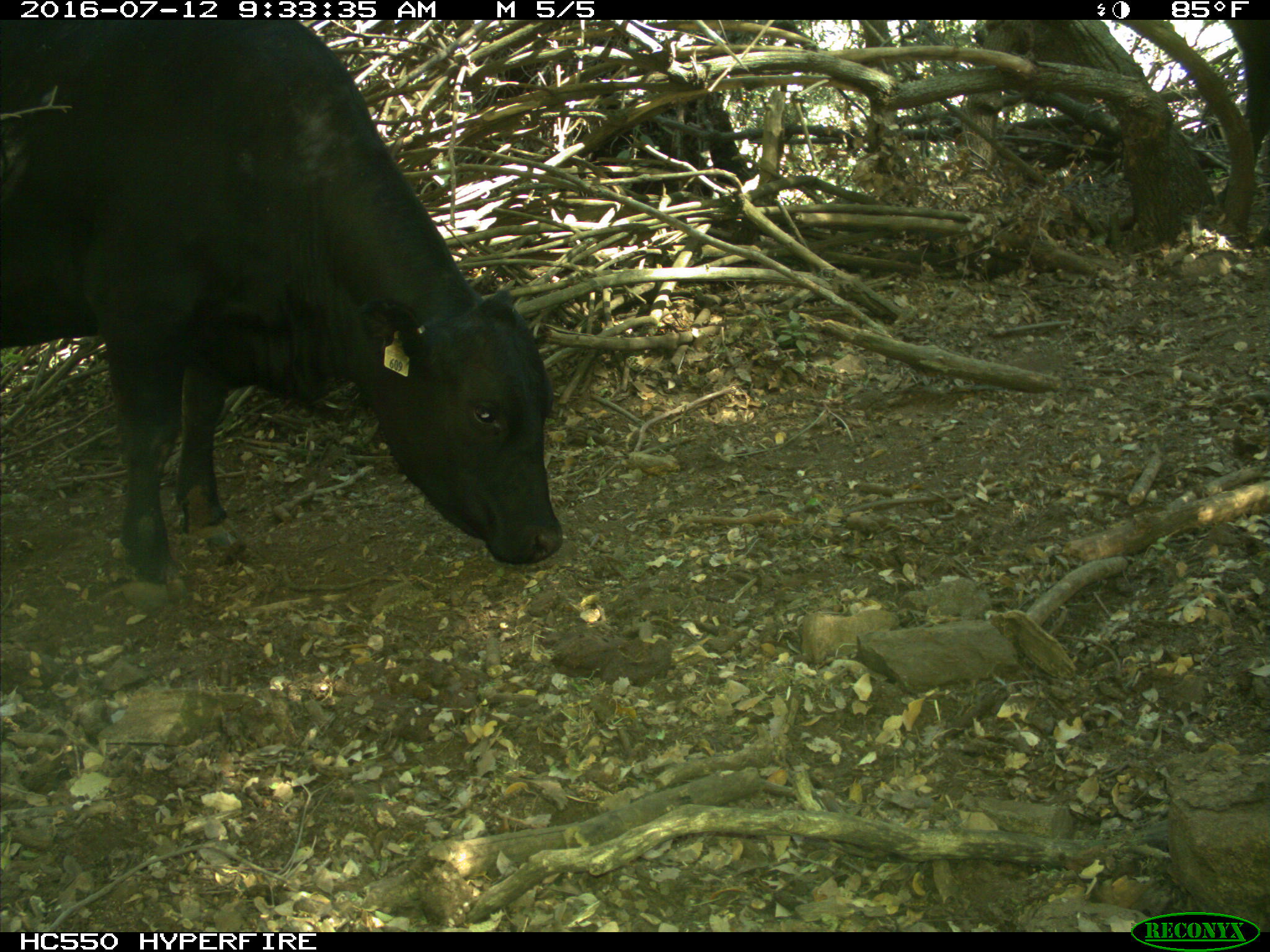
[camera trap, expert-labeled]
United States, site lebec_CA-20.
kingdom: Animalia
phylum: Chordata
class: Mammalia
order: Artiodactyla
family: Bovidae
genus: Bos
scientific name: Bos taurus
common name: domestic cow